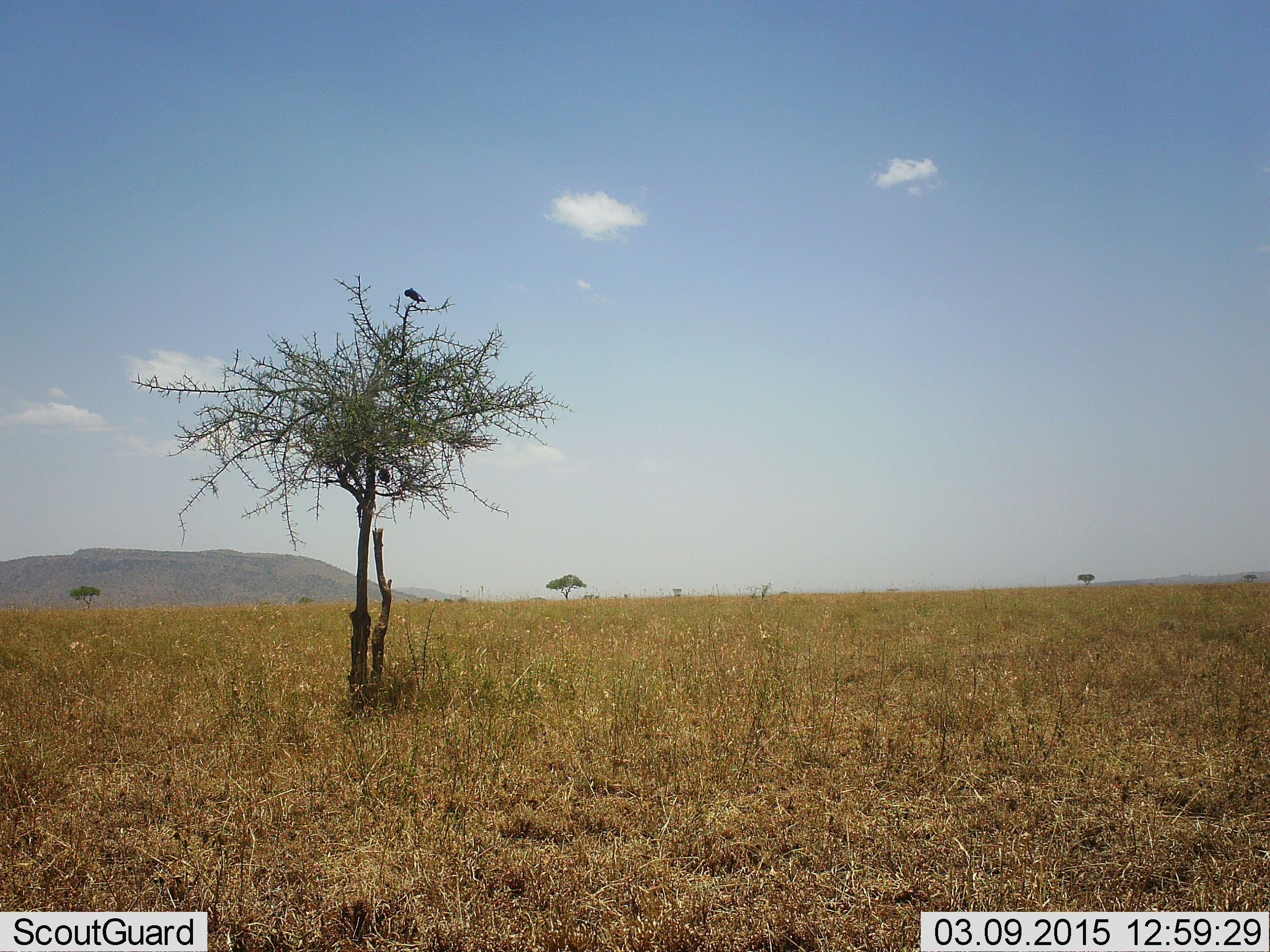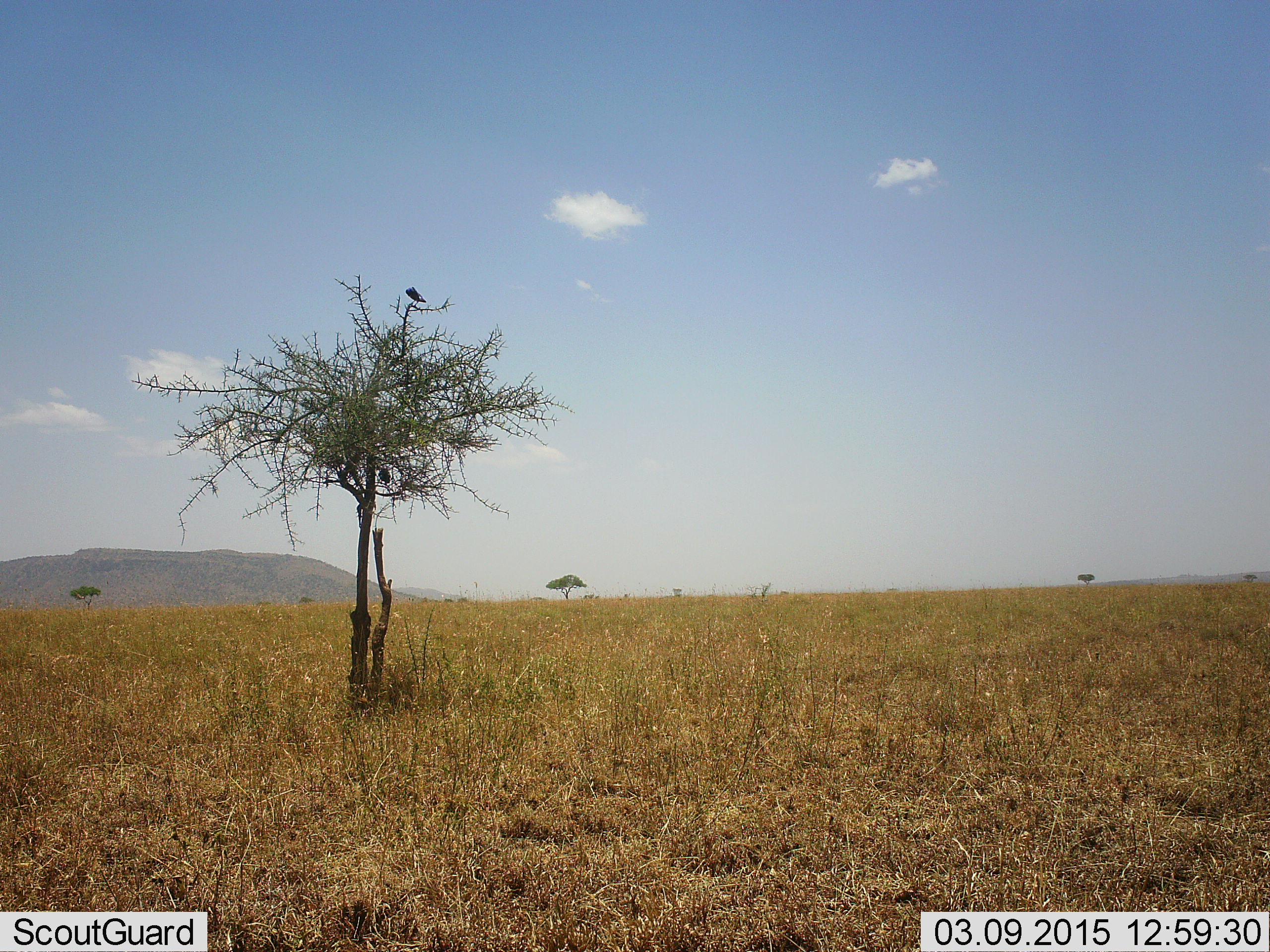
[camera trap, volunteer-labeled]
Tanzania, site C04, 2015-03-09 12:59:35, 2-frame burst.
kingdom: Animalia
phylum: Chordata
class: Aves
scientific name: Aves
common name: bird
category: otherbird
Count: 1.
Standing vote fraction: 50%.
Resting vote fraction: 50%.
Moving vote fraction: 0%.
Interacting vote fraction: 0%.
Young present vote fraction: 0%.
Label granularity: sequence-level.